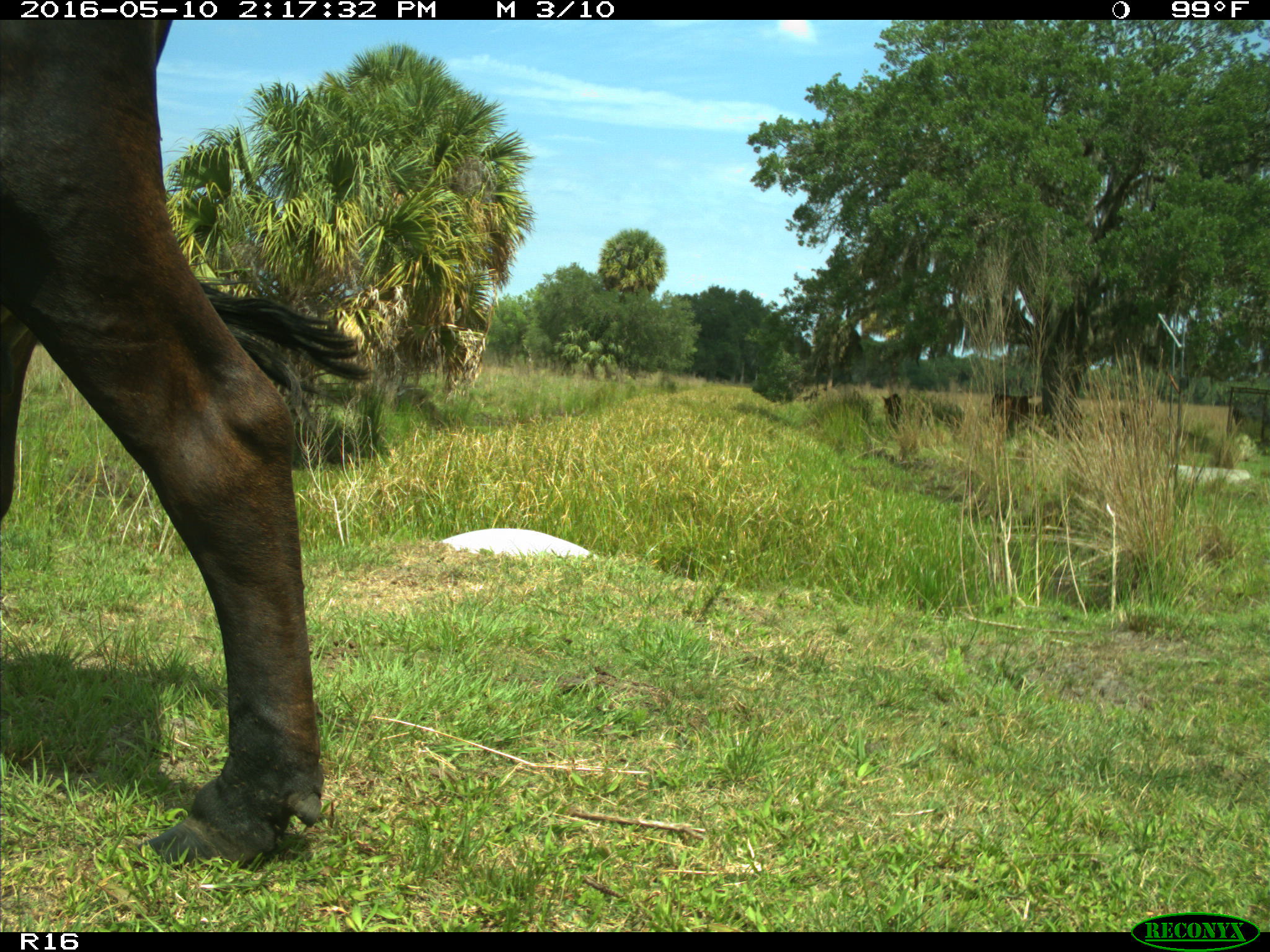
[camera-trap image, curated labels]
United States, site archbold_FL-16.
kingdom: Animalia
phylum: Chordata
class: Mammalia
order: Artiodactyla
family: Bovidae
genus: Bos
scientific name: Bos taurus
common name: domestic cow